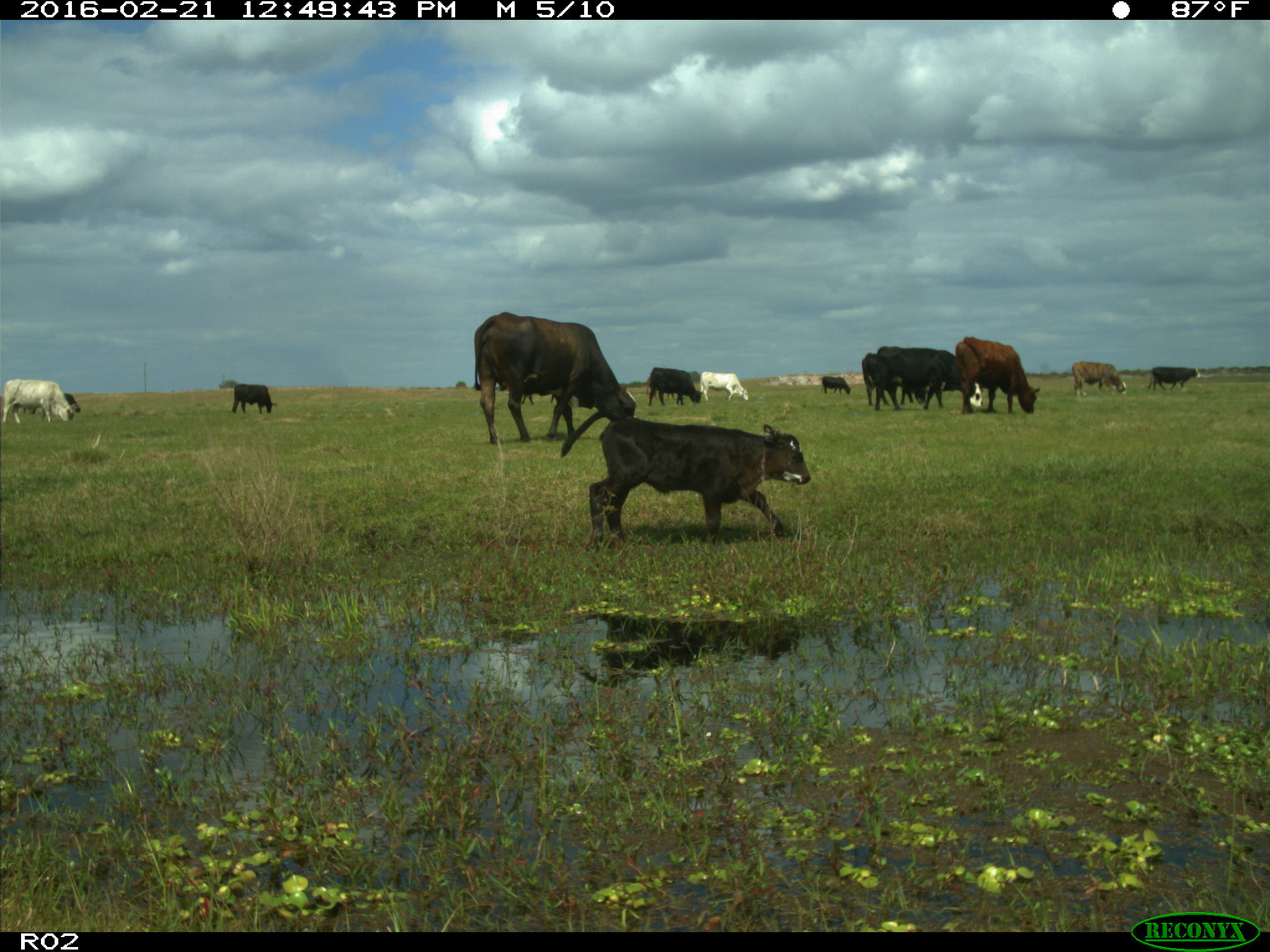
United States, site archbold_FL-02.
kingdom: Animalia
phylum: Chordata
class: Mammalia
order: Artiodactyla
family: Bovidae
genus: Bos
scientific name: Bos taurus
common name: domestic cow